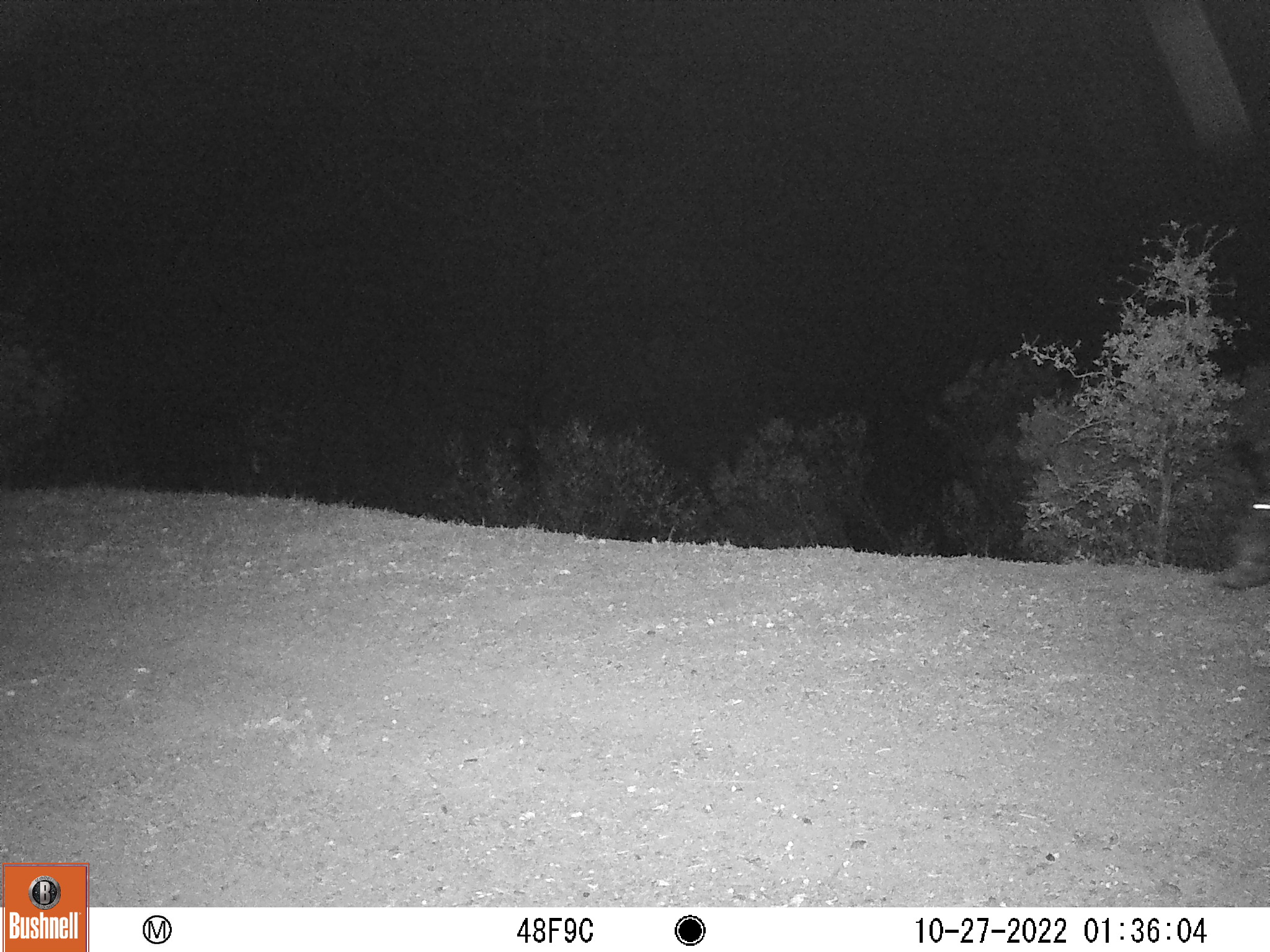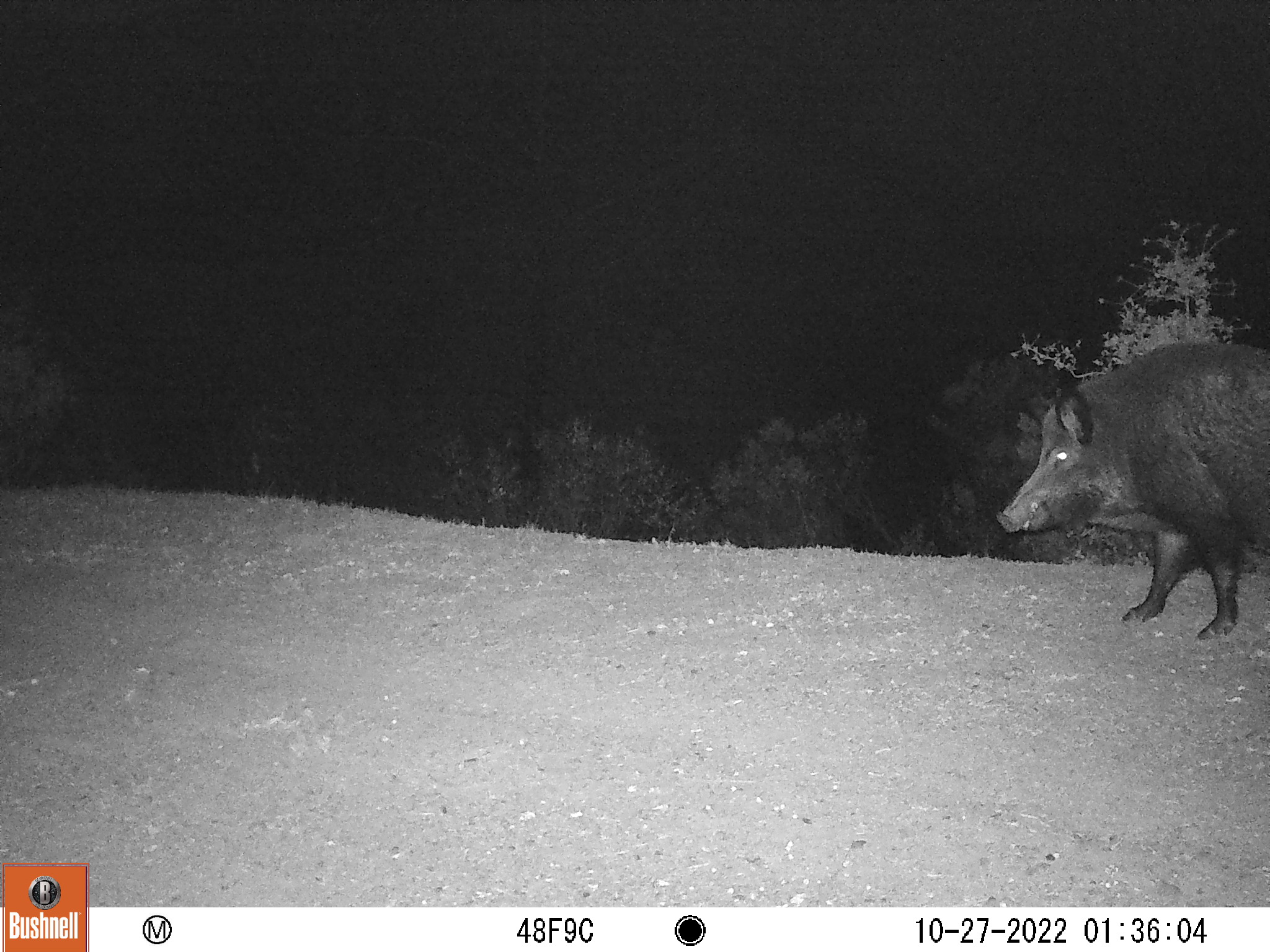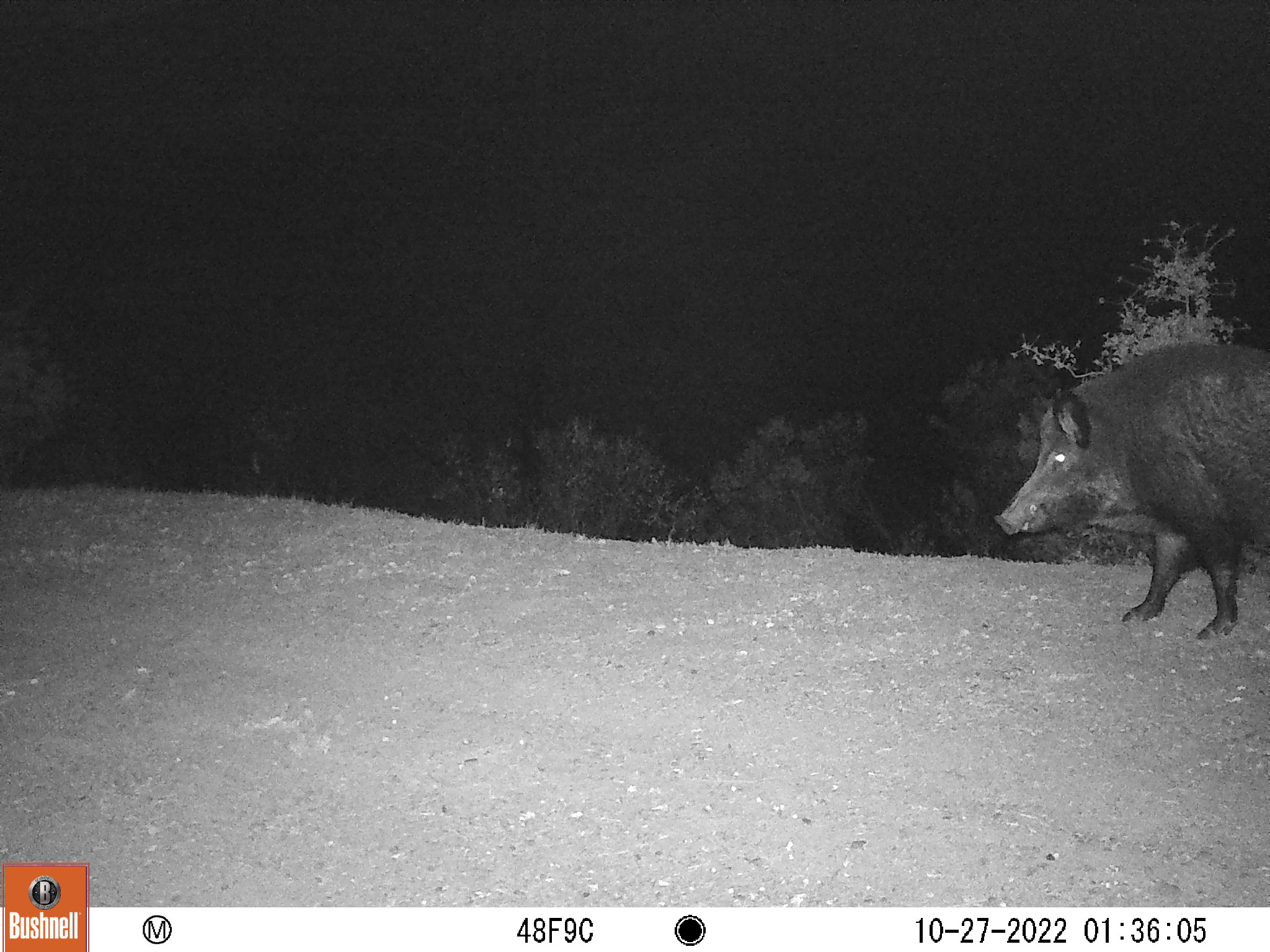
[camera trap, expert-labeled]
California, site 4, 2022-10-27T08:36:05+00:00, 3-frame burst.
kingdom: Animalia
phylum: Chordata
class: Mammalia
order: Artiodactyla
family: Suidae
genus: Sus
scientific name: Sus scrofa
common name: wild boar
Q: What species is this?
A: Wild boar (Sus scrofa).